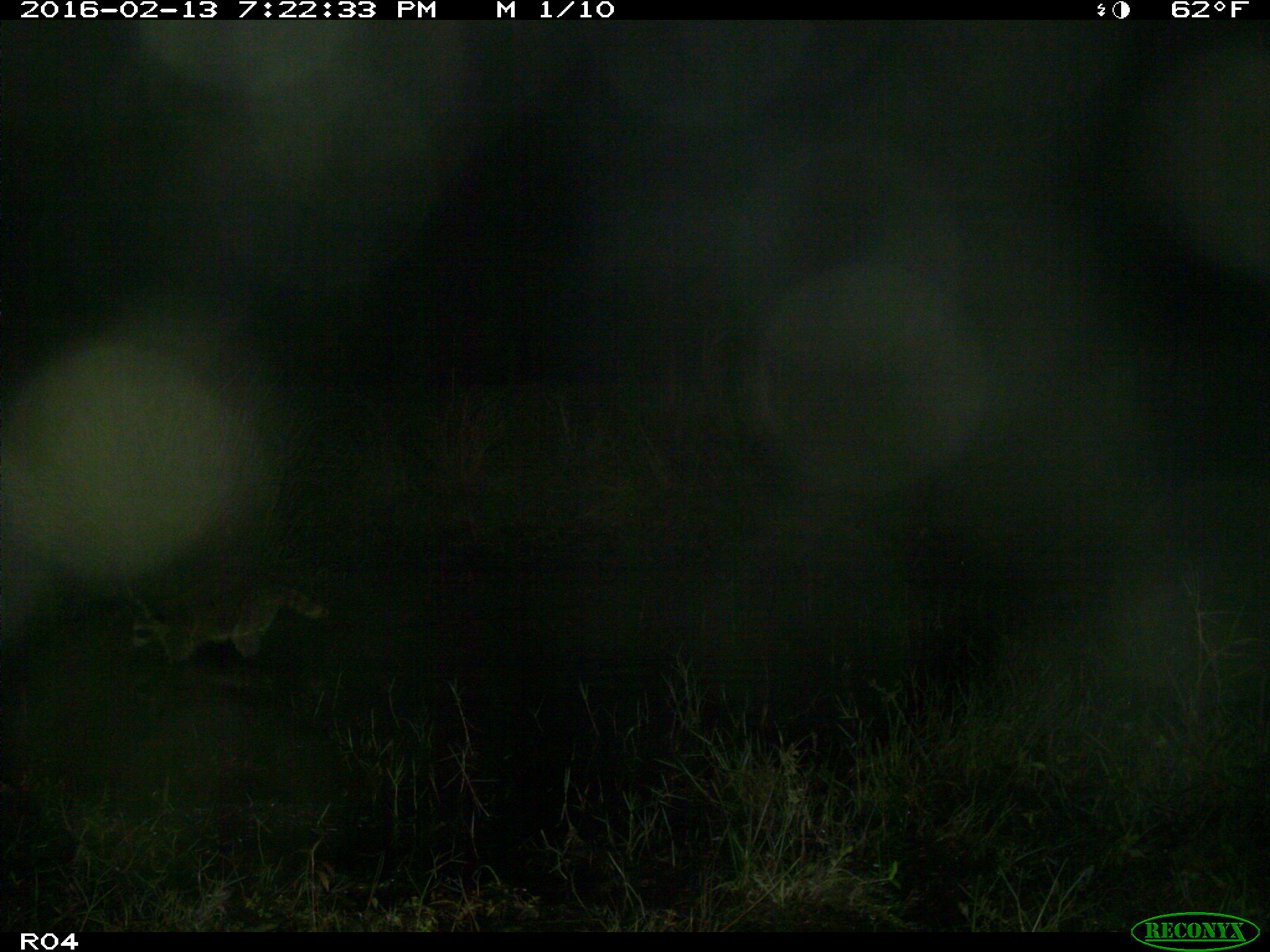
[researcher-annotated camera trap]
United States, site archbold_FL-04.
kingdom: Animalia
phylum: Chordata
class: Mammalia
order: Carnivora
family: Procyonidae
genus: Procyon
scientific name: Procyon lotor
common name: common raccoon